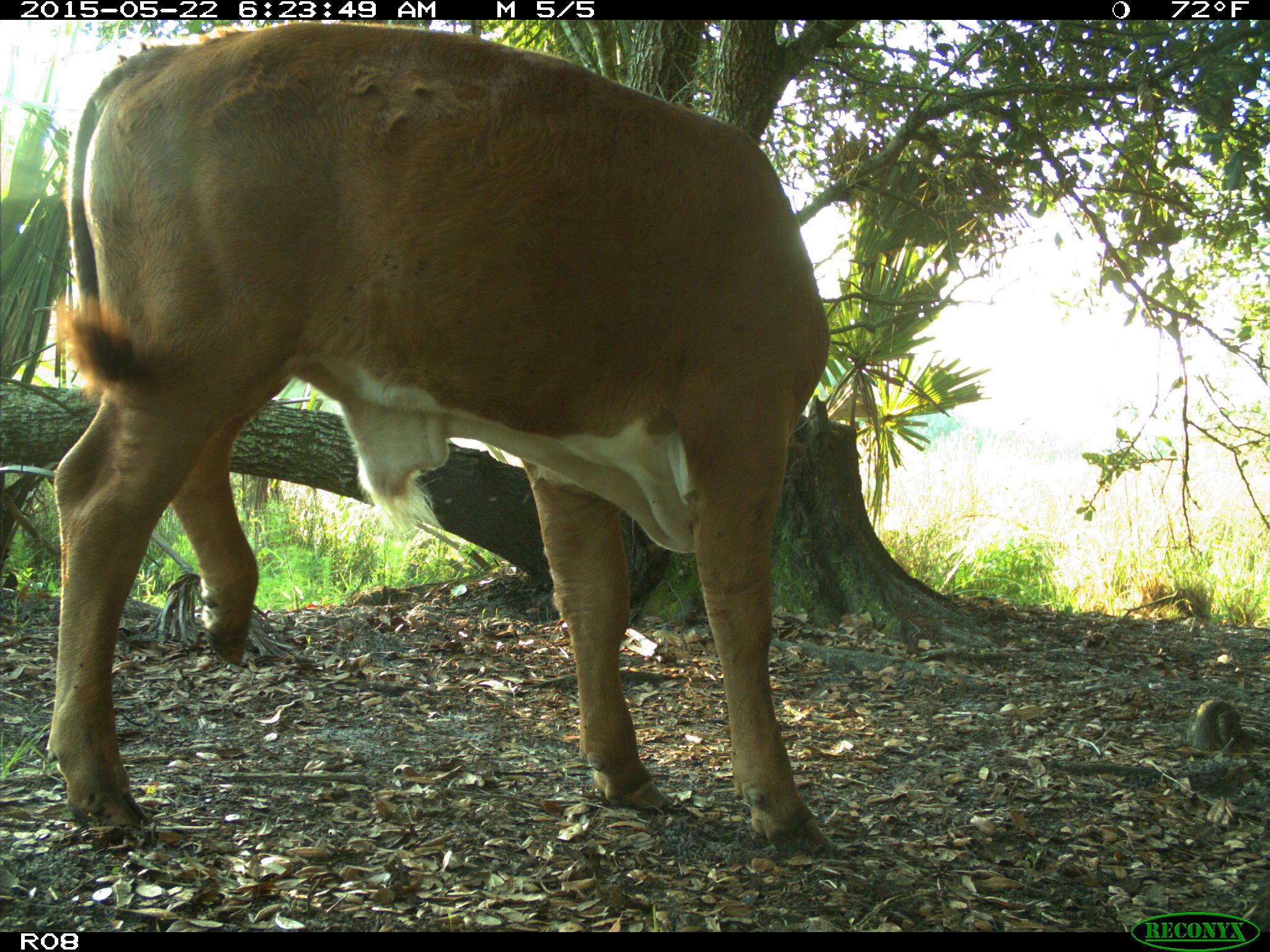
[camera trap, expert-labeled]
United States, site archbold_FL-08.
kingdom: Animalia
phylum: Chordata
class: Mammalia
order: Artiodactyla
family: Bovidae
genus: Bos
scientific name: Bos taurus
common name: domestic cow